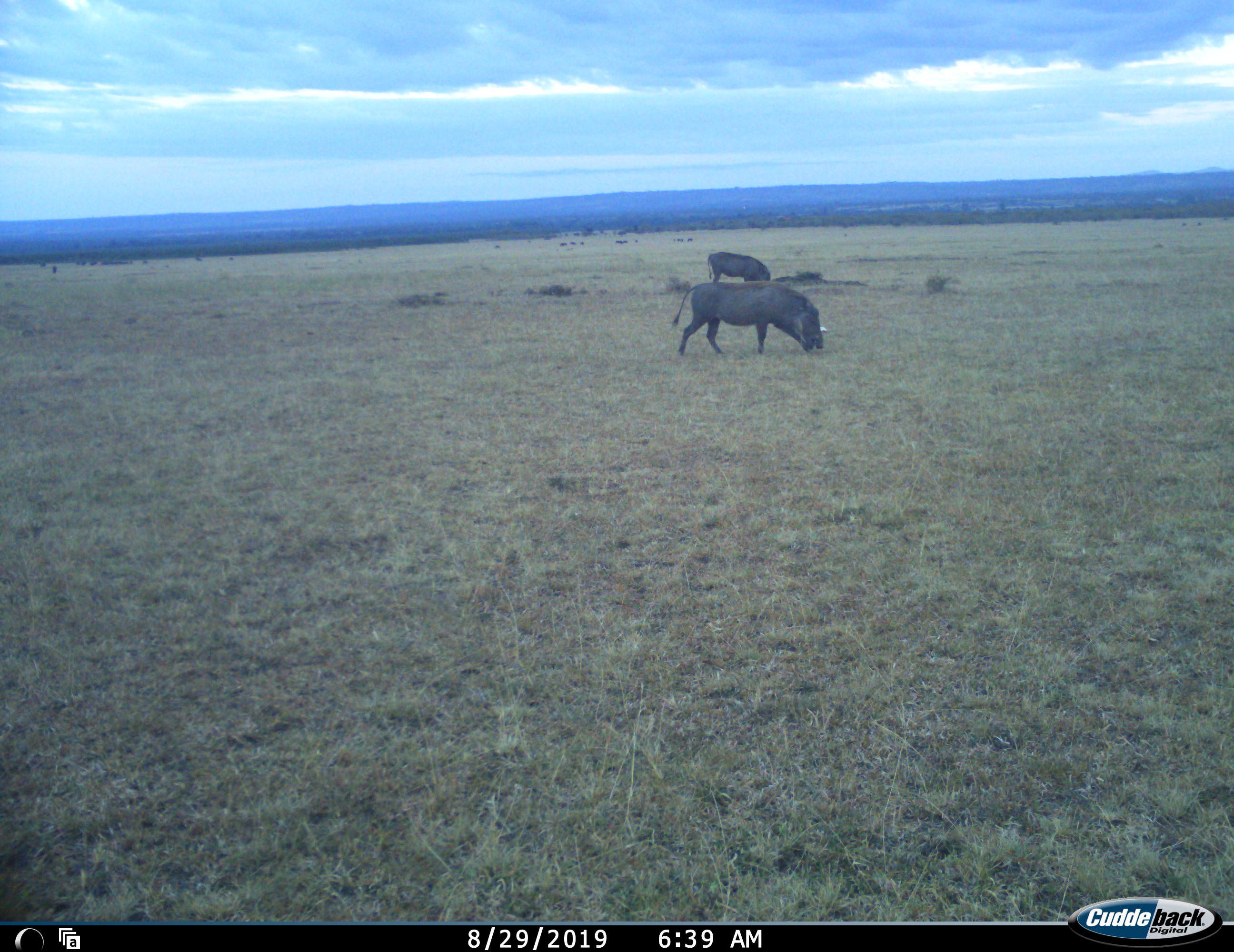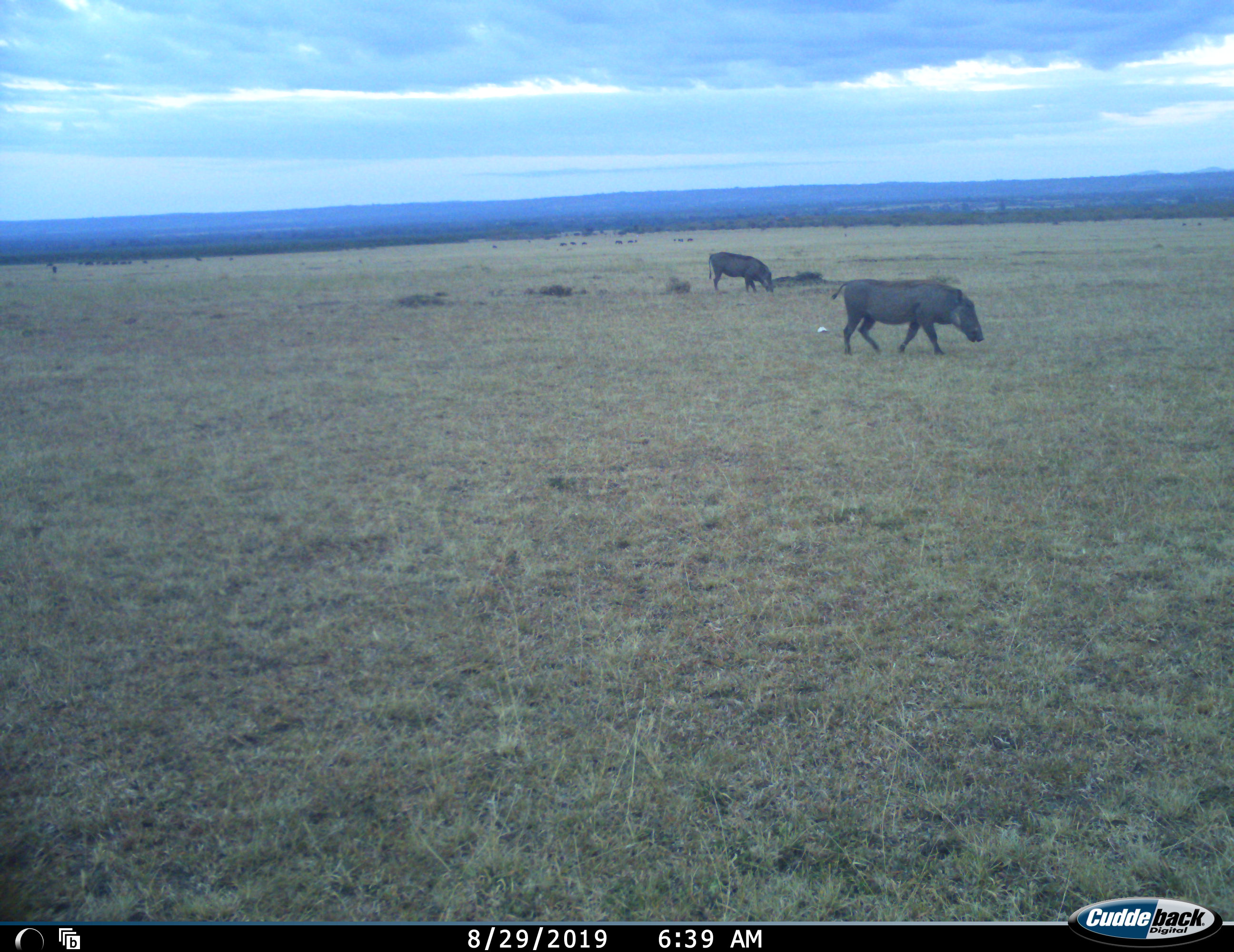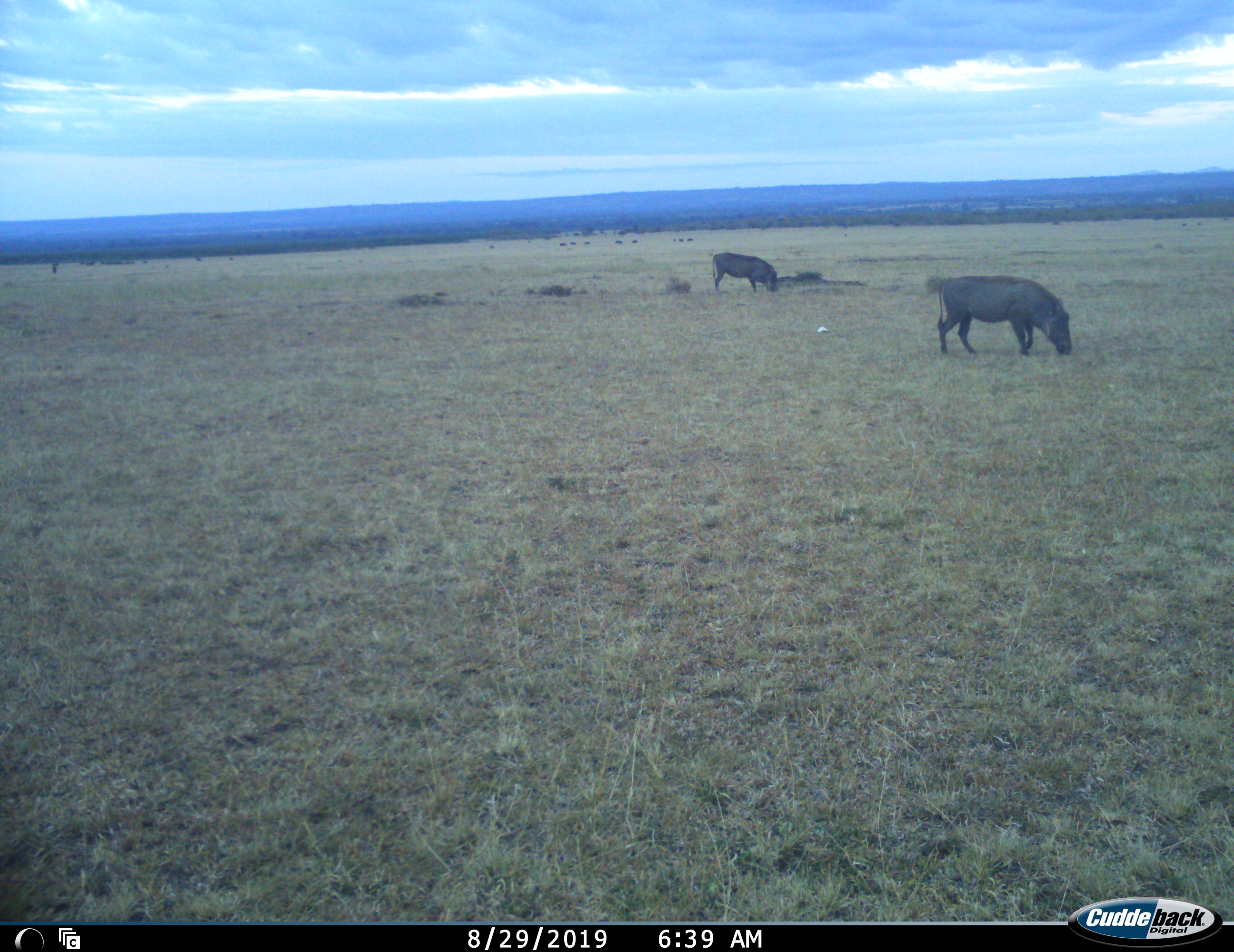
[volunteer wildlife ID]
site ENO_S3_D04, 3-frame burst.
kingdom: Animalia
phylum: Chordata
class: Mammalia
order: Artiodactyla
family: Suidae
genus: Phacochoerus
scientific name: Phacochoerus africanus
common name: warthog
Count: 2.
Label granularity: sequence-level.